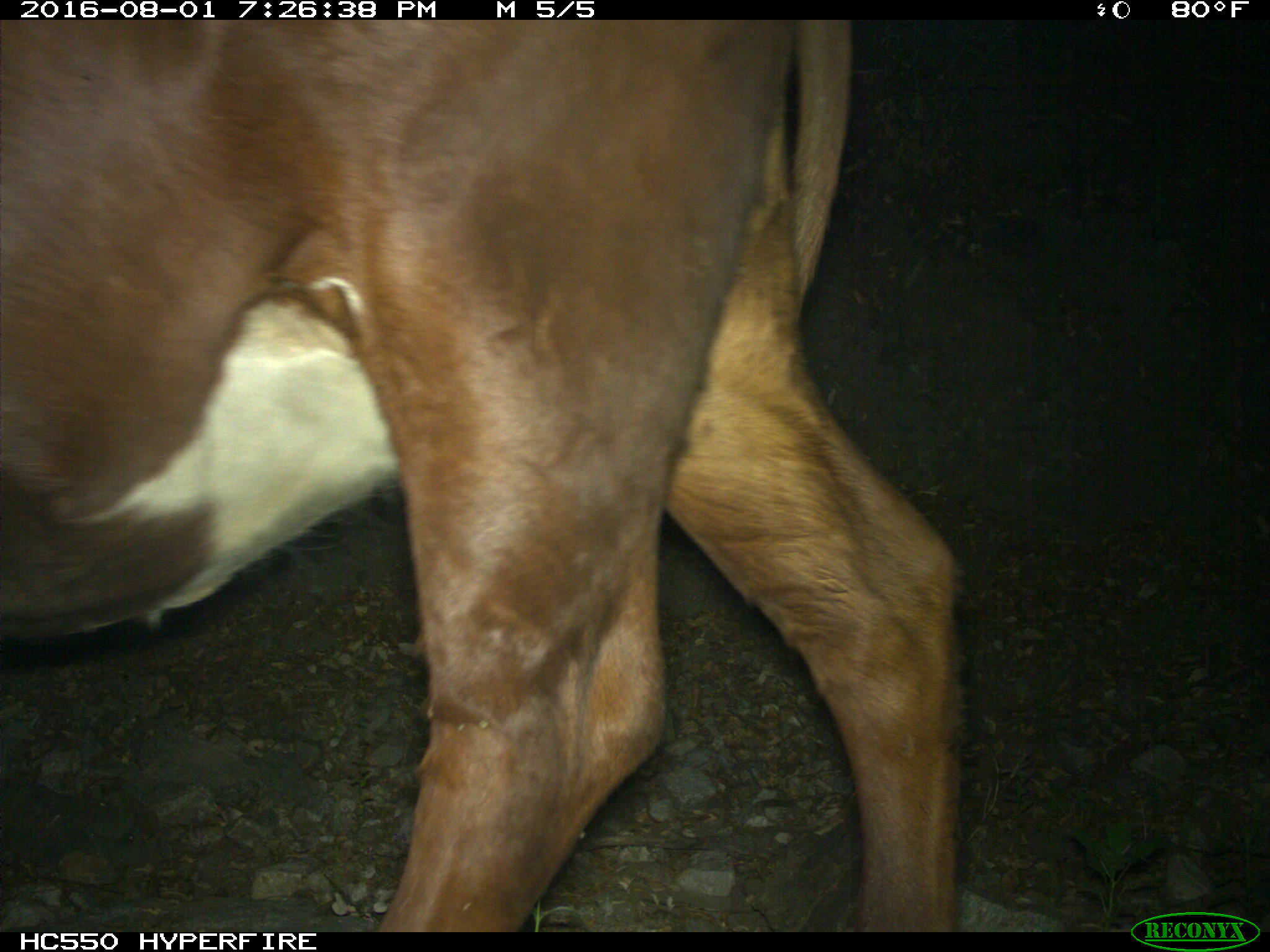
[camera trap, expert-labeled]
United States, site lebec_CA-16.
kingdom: Animalia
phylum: Chordata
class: Mammalia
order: Artiodactyla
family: Bovidae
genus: Bos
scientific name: Bos taurus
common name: domestic cow